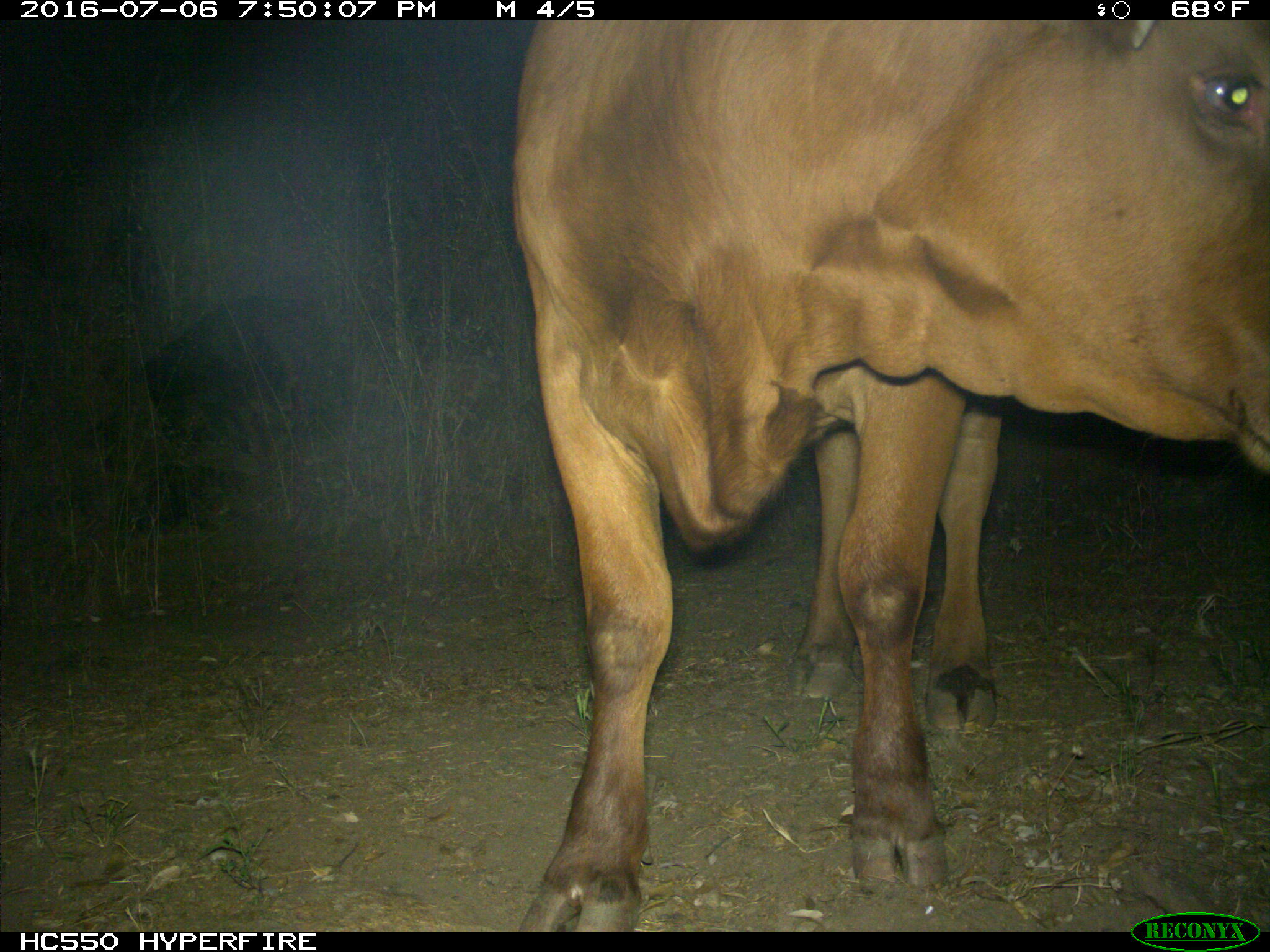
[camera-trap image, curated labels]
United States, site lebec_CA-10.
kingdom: Animalia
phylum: Chordata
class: Mammalia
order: Artiodactyla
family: Bovidae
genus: Bos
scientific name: Bos taurus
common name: domestic cow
Bos taurus (domestic cow).